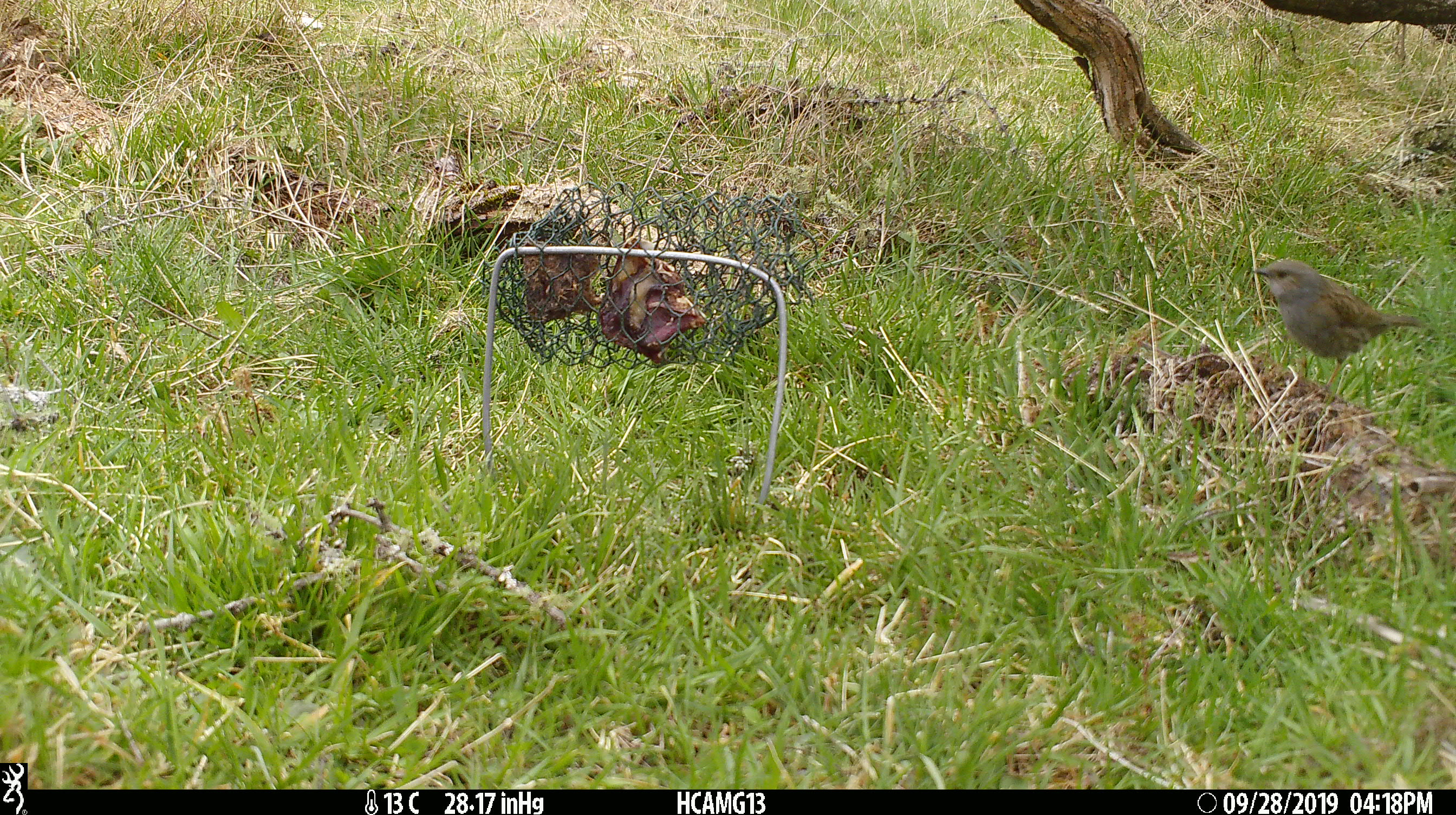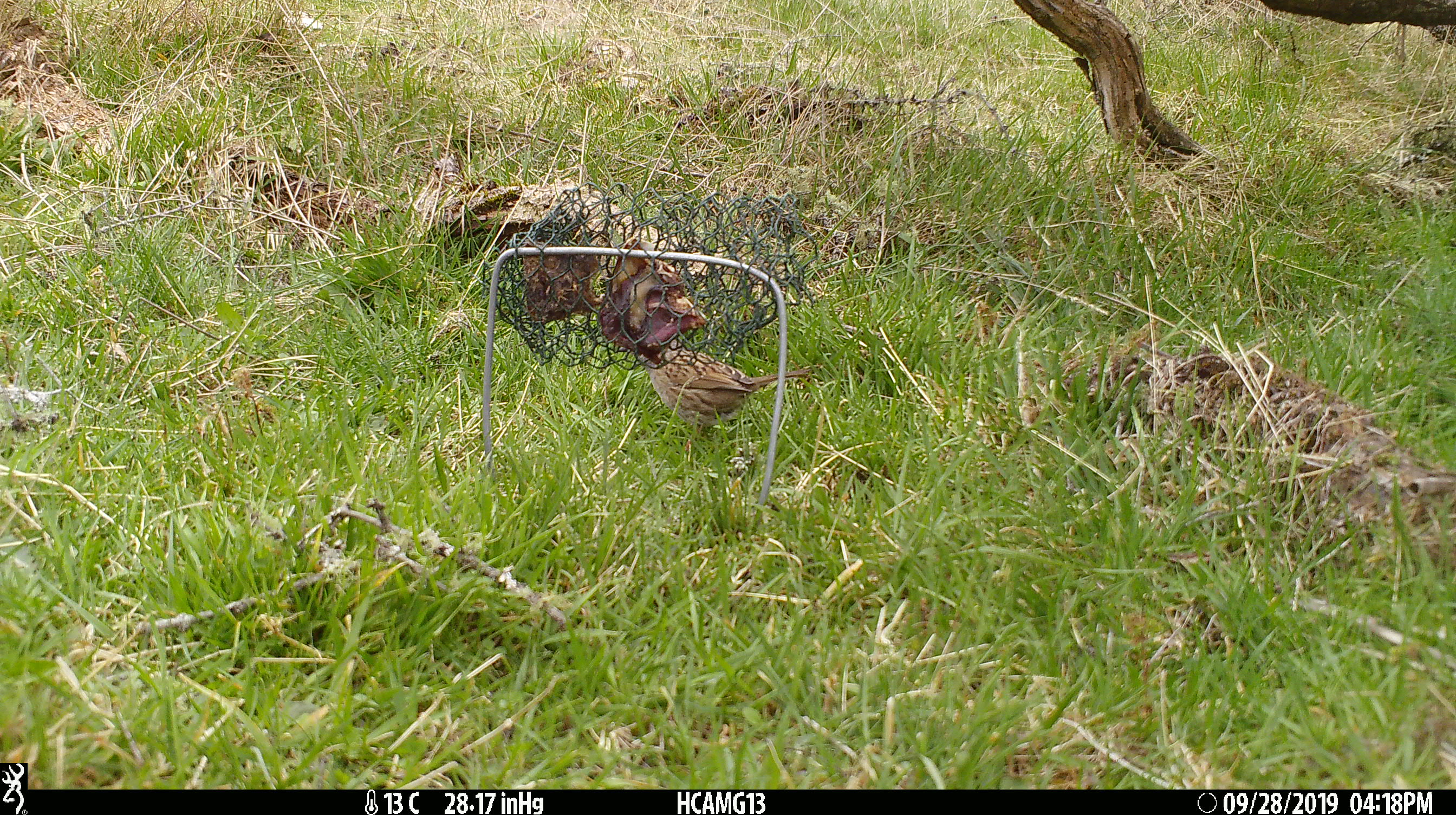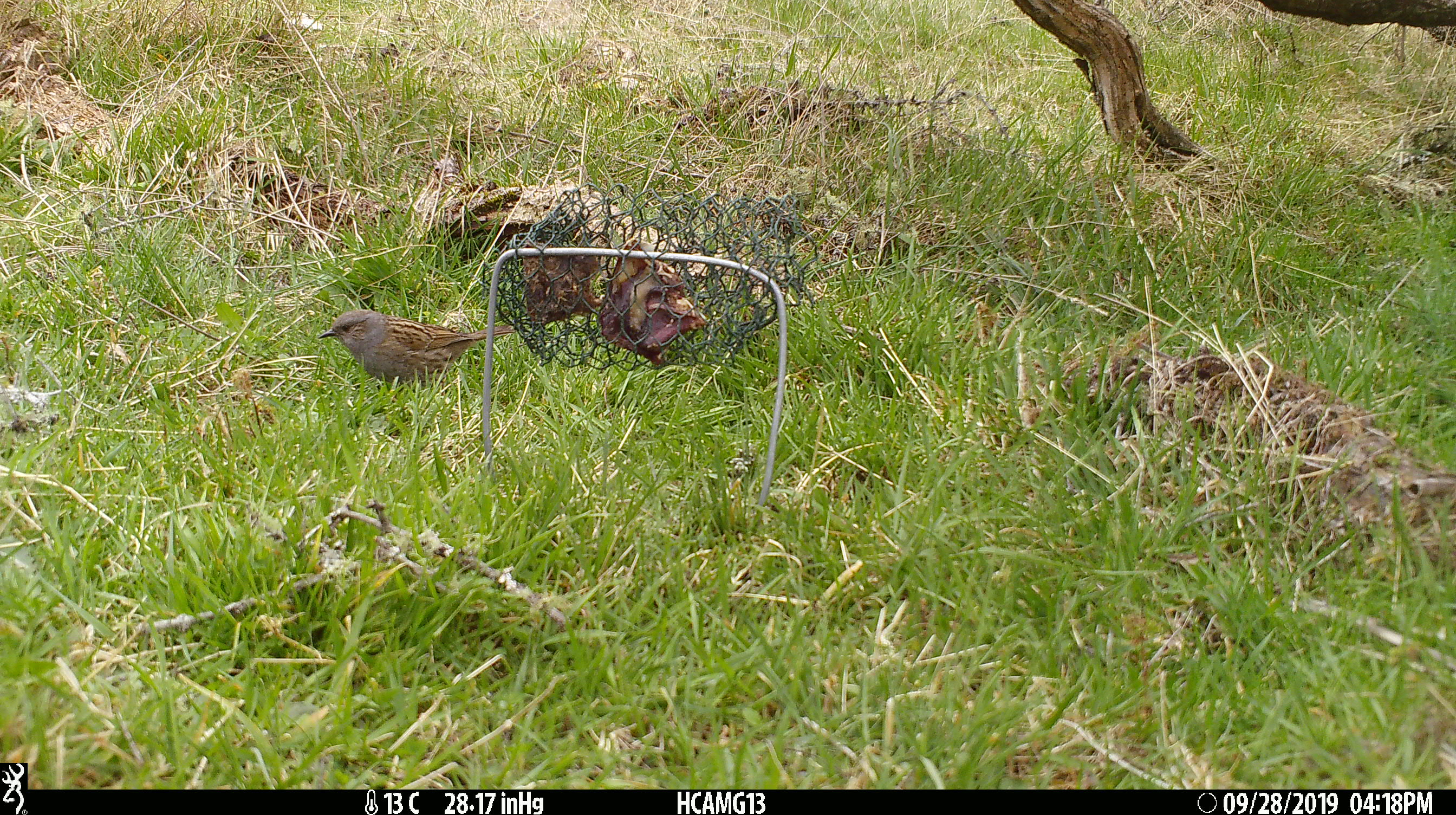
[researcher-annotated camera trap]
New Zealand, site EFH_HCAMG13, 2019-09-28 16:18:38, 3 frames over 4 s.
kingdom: Animalia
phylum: Chordata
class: Aves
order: Passeriformes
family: Prunellidae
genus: Prunella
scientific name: Prunella modularis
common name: dunnock